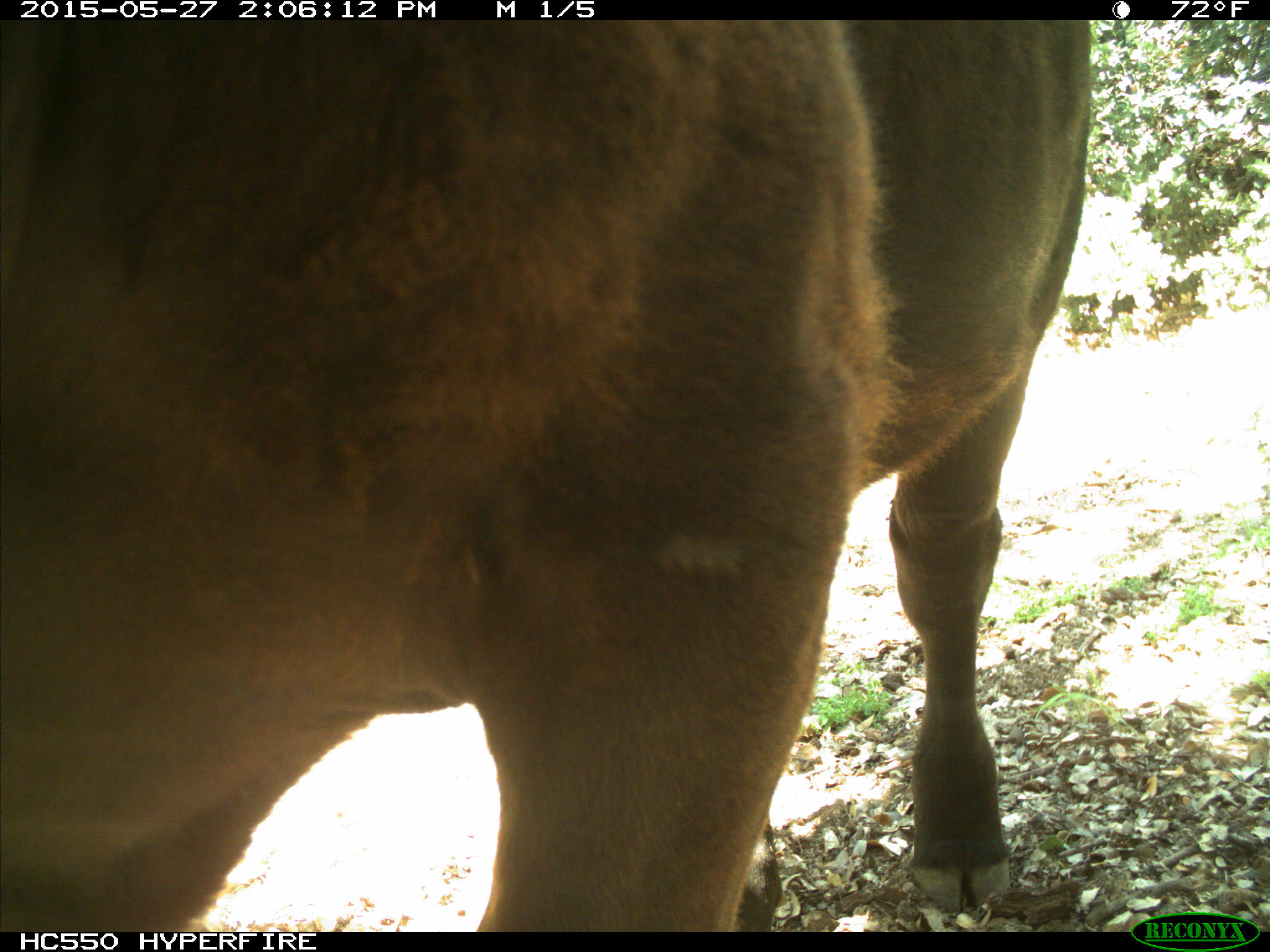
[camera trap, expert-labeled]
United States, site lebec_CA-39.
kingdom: Animalia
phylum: Chordata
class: Mammalia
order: Artiodactyla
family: Bovidae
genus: Bos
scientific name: Bos taurus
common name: domestic cow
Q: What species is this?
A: Bos taurus (domestic cow).